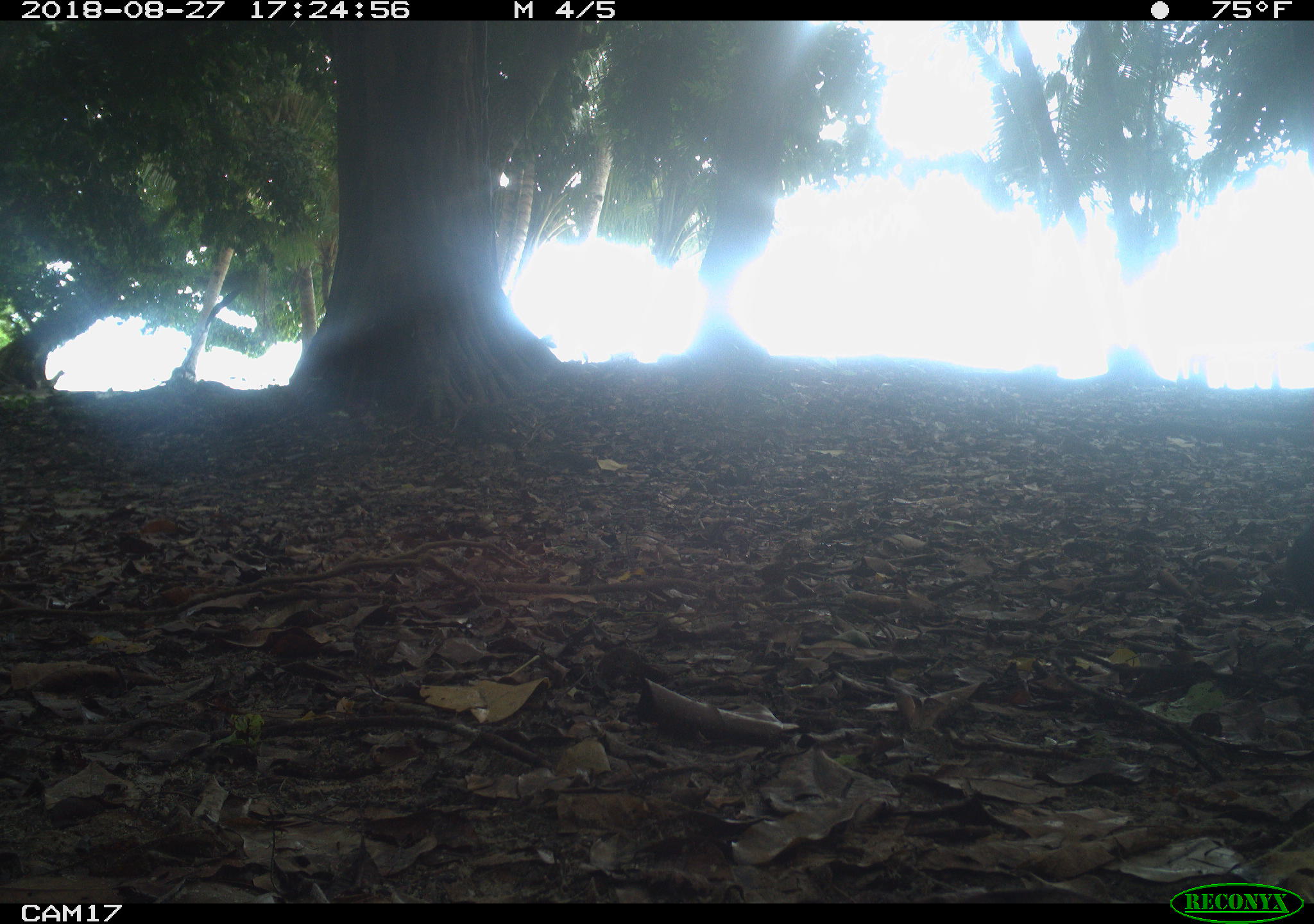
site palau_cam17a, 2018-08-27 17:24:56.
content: unidentified animal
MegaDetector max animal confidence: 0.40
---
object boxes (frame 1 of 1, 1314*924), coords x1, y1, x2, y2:
unknown: 1275, 531, 1314, 615